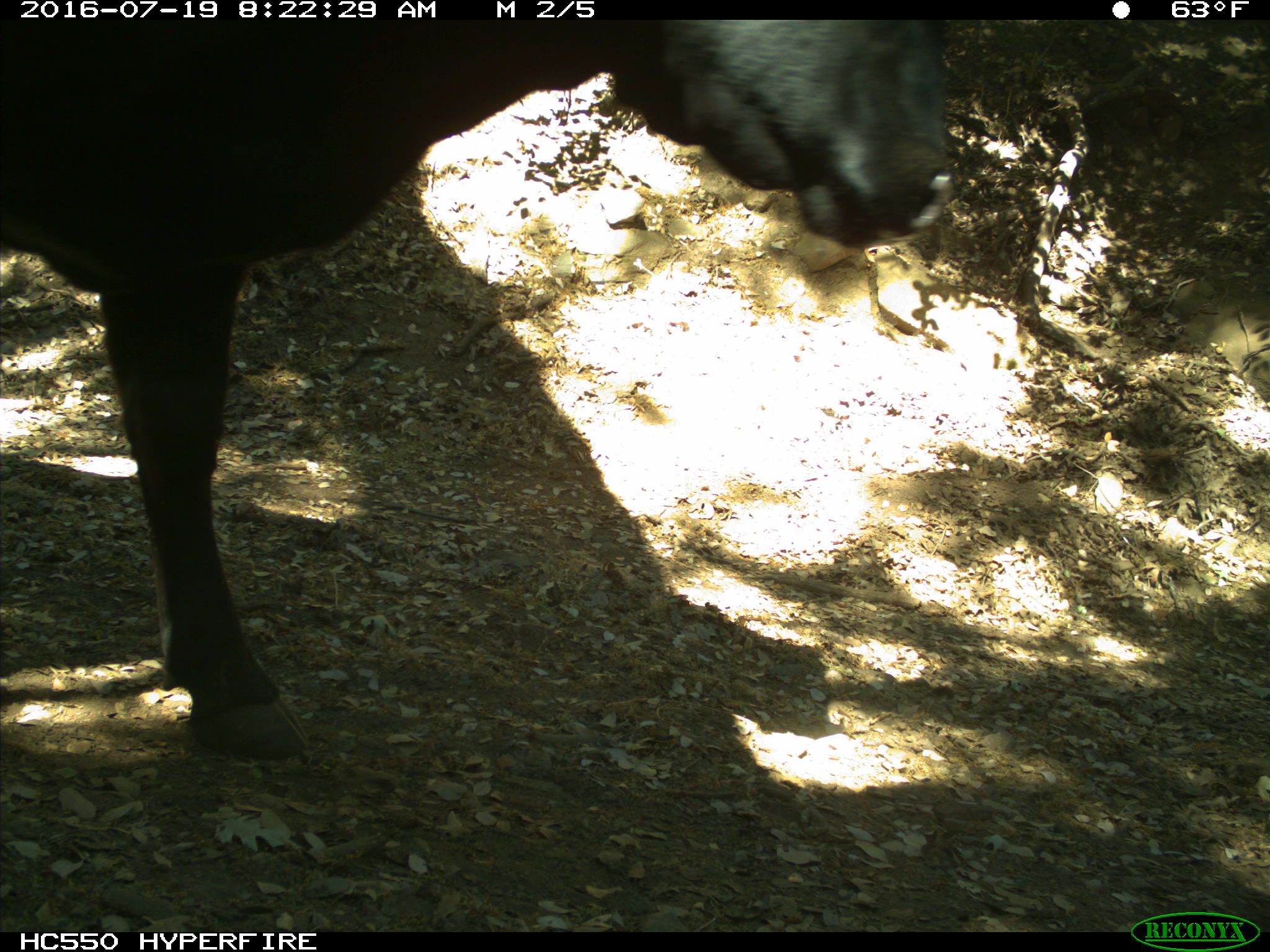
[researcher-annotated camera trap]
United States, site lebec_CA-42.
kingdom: Animalia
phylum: Chordata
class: Mammalia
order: Artiodactyla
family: Bovidae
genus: Bos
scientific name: Bos taurus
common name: domestic cow